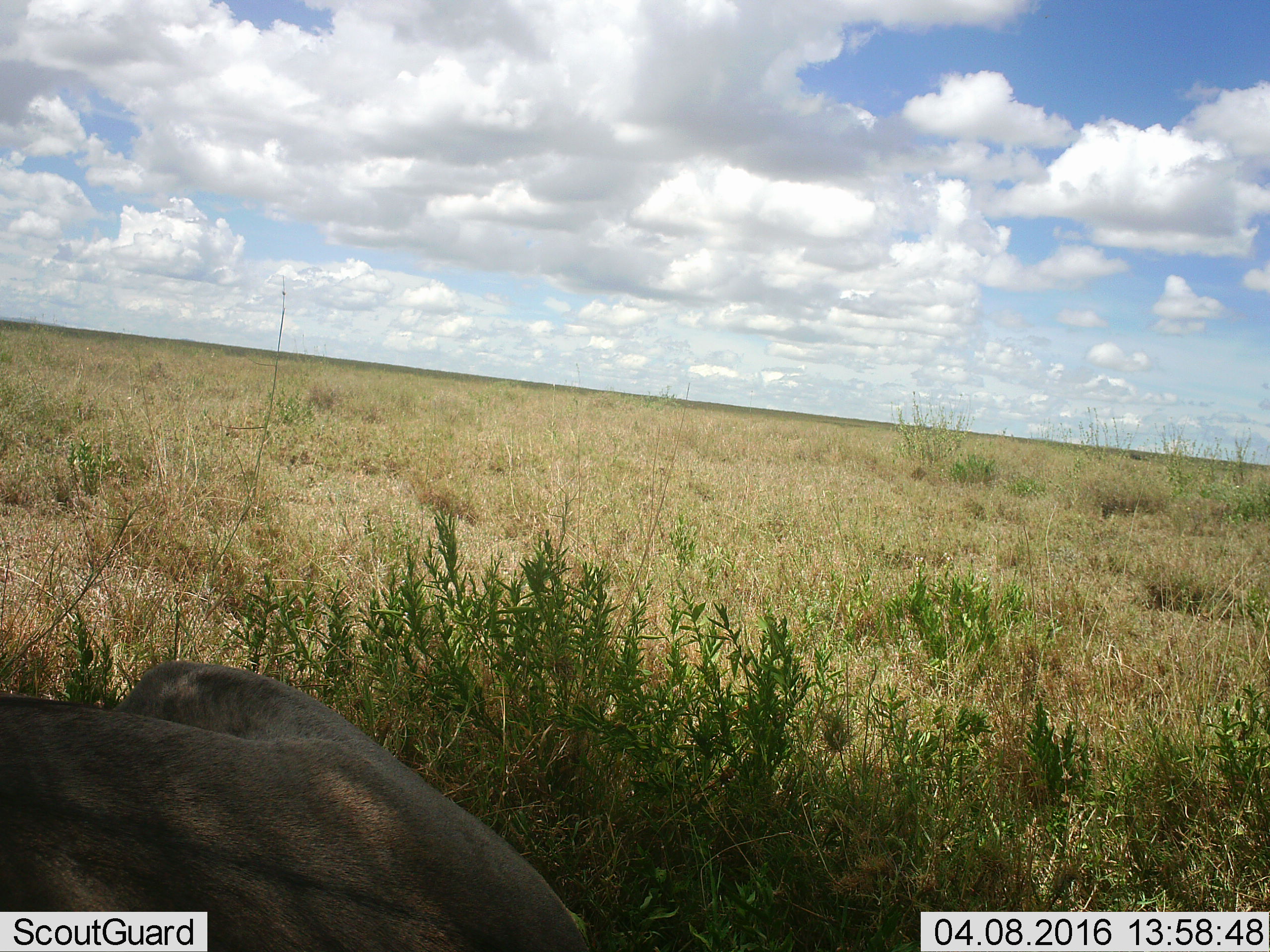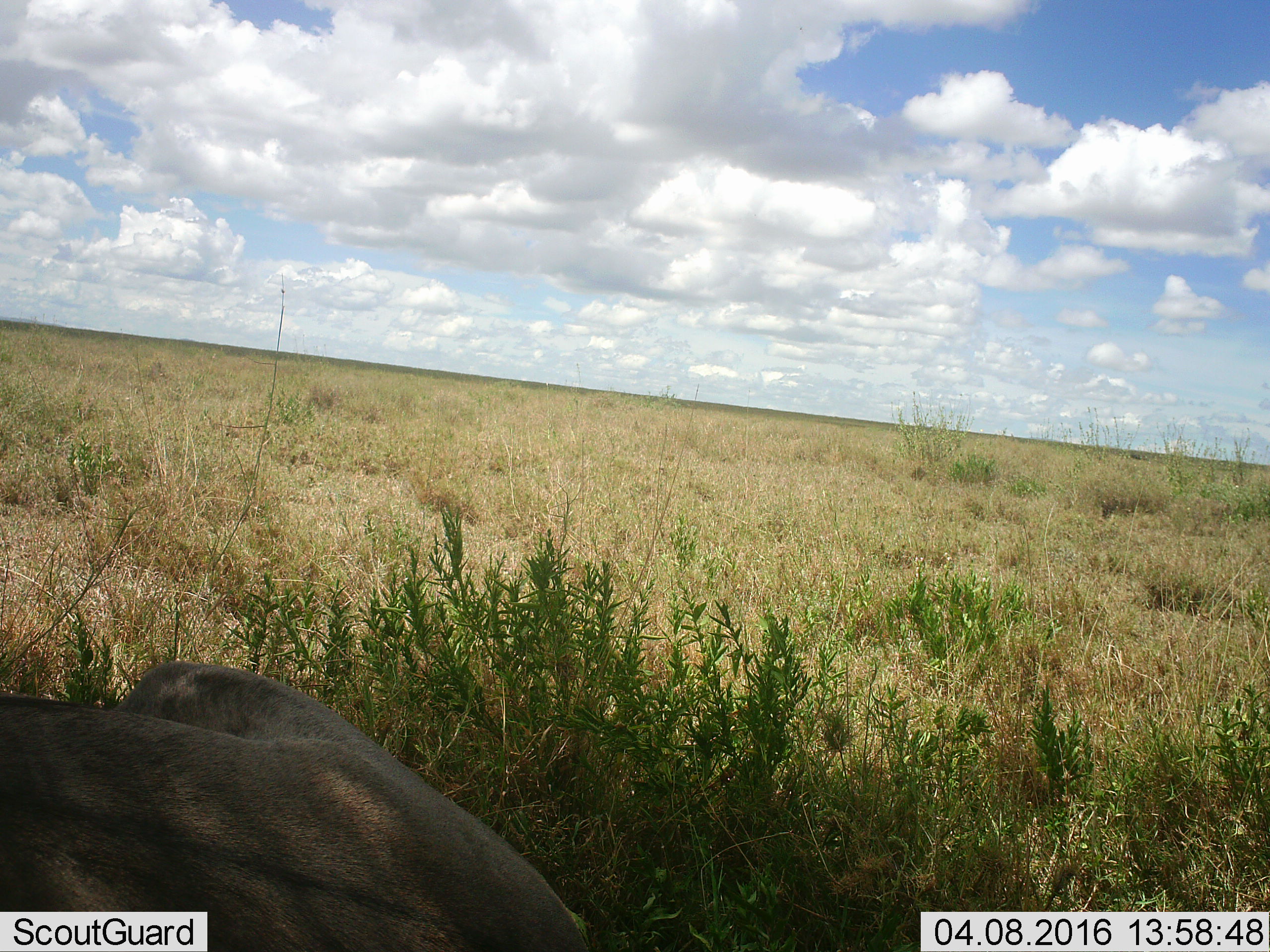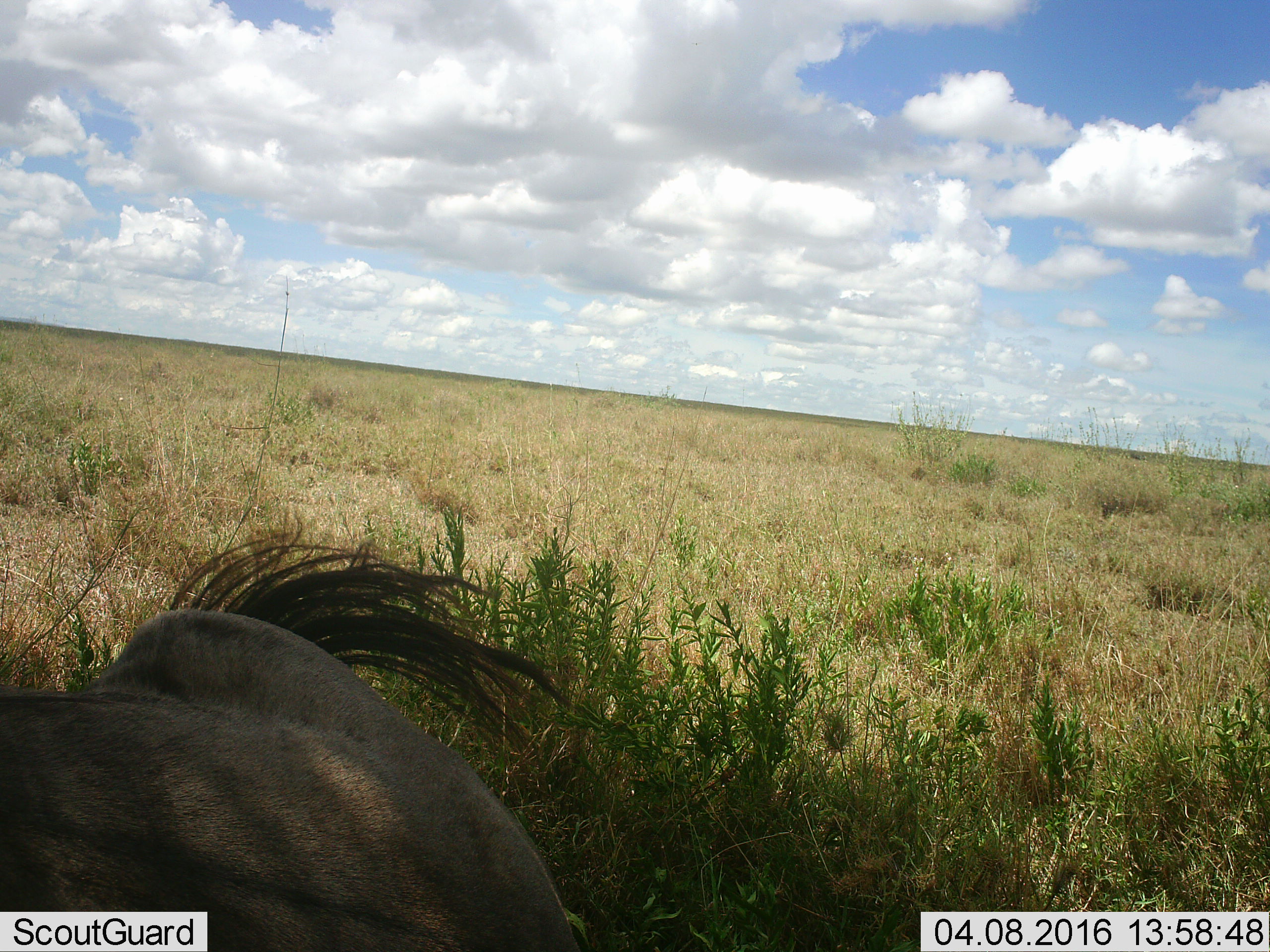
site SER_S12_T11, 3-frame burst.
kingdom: Animalia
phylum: Chordata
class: Mammalia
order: Artiodactyla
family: Bovidae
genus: Connochaetes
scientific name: Connochaetes taurinus taurinus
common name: blue wildebeest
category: wildebeestblue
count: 1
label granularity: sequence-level